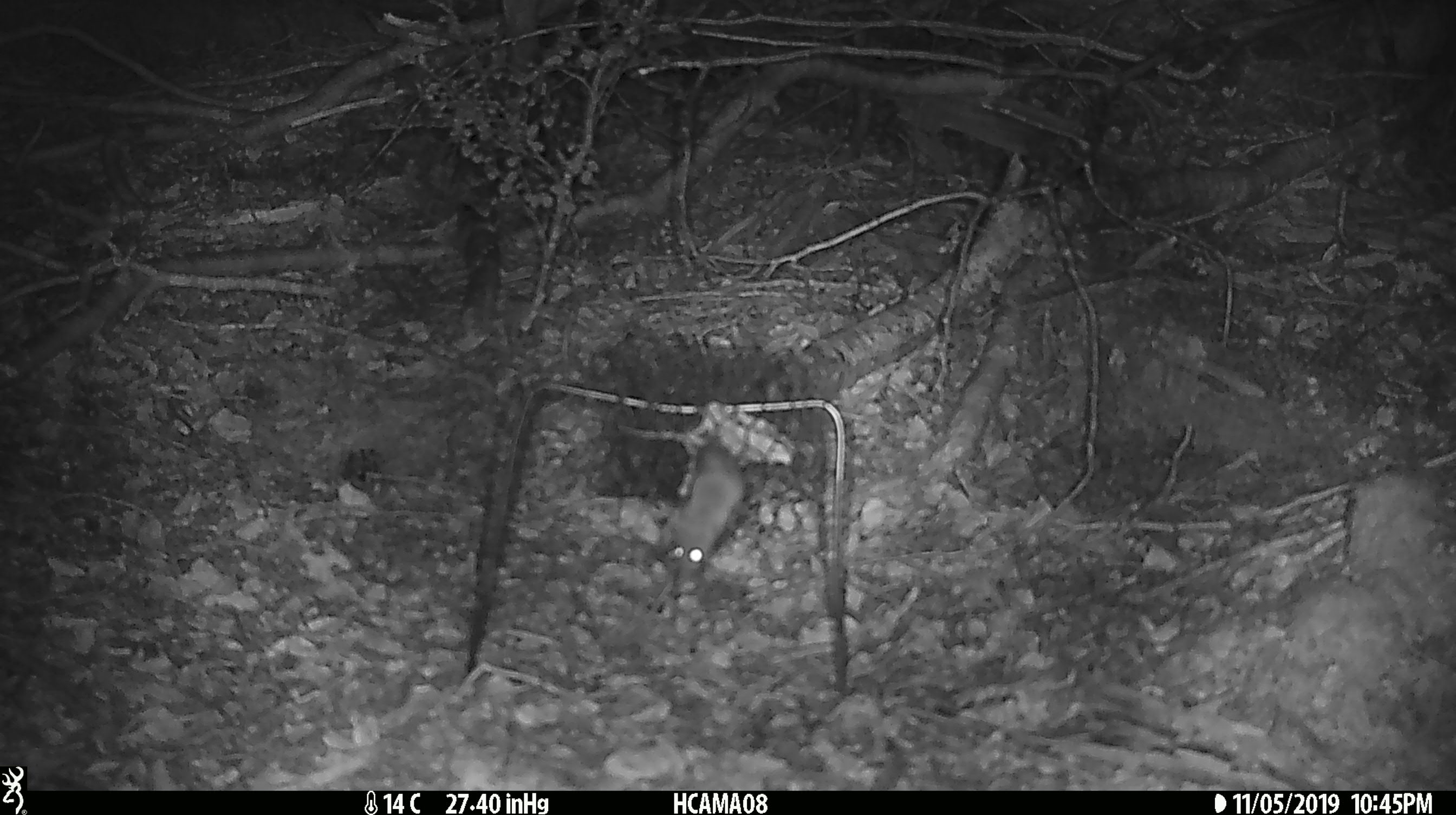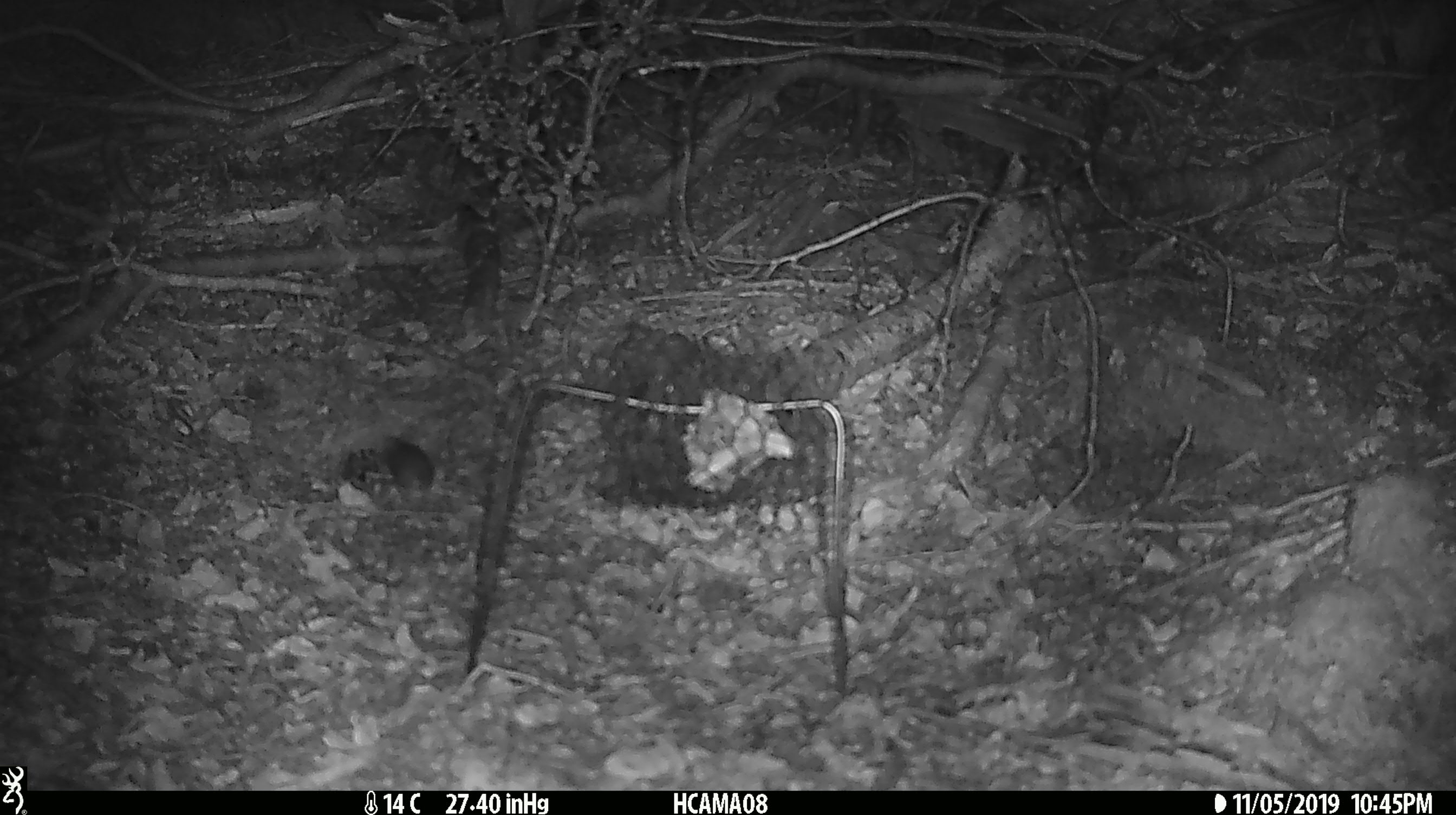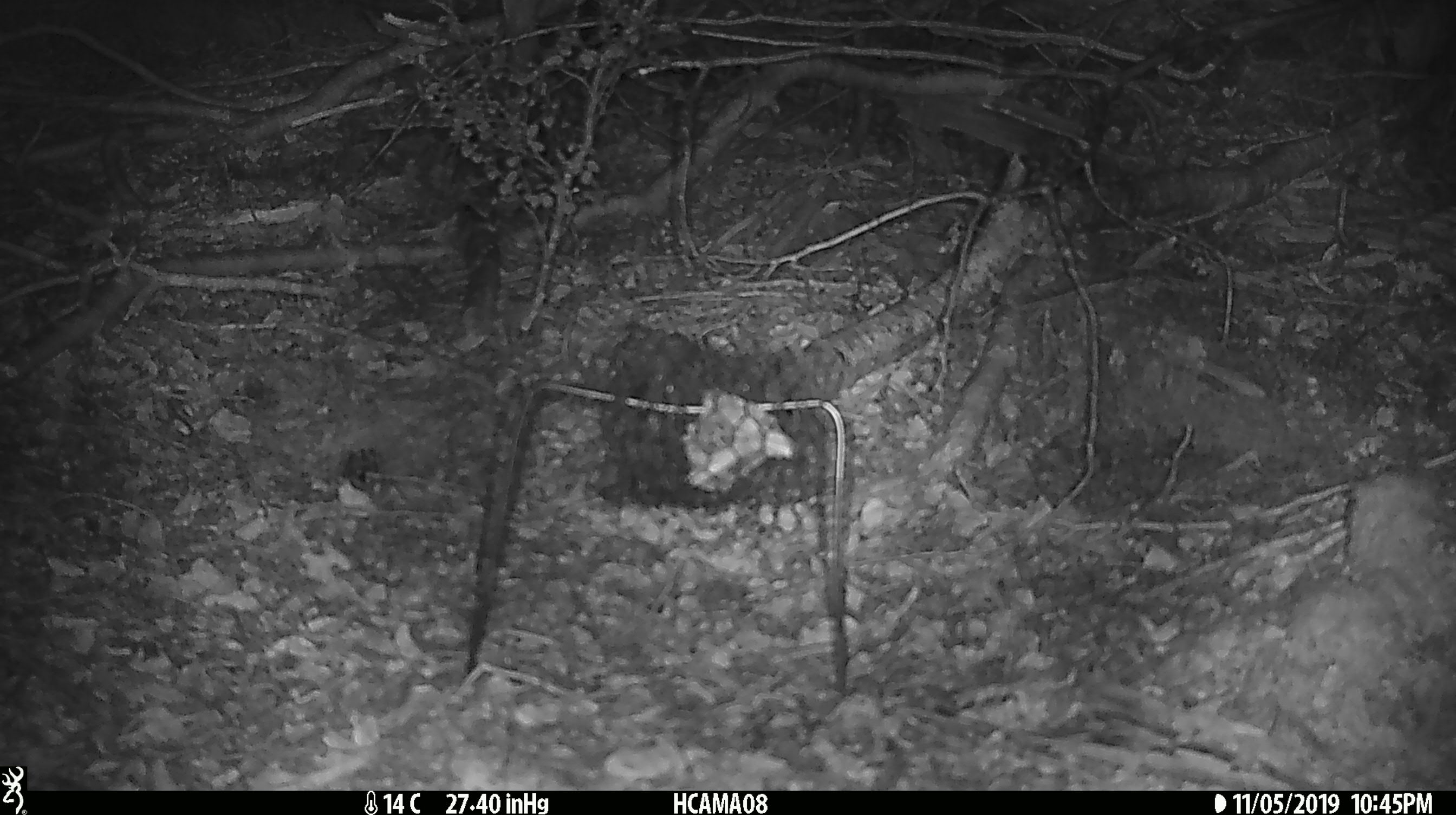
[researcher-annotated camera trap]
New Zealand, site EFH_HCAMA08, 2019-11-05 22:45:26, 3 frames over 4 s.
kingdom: Animalia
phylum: Chordata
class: Mammalia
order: Rodentia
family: Muridae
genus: Mus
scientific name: Mus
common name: mouse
Mouse (Mus).